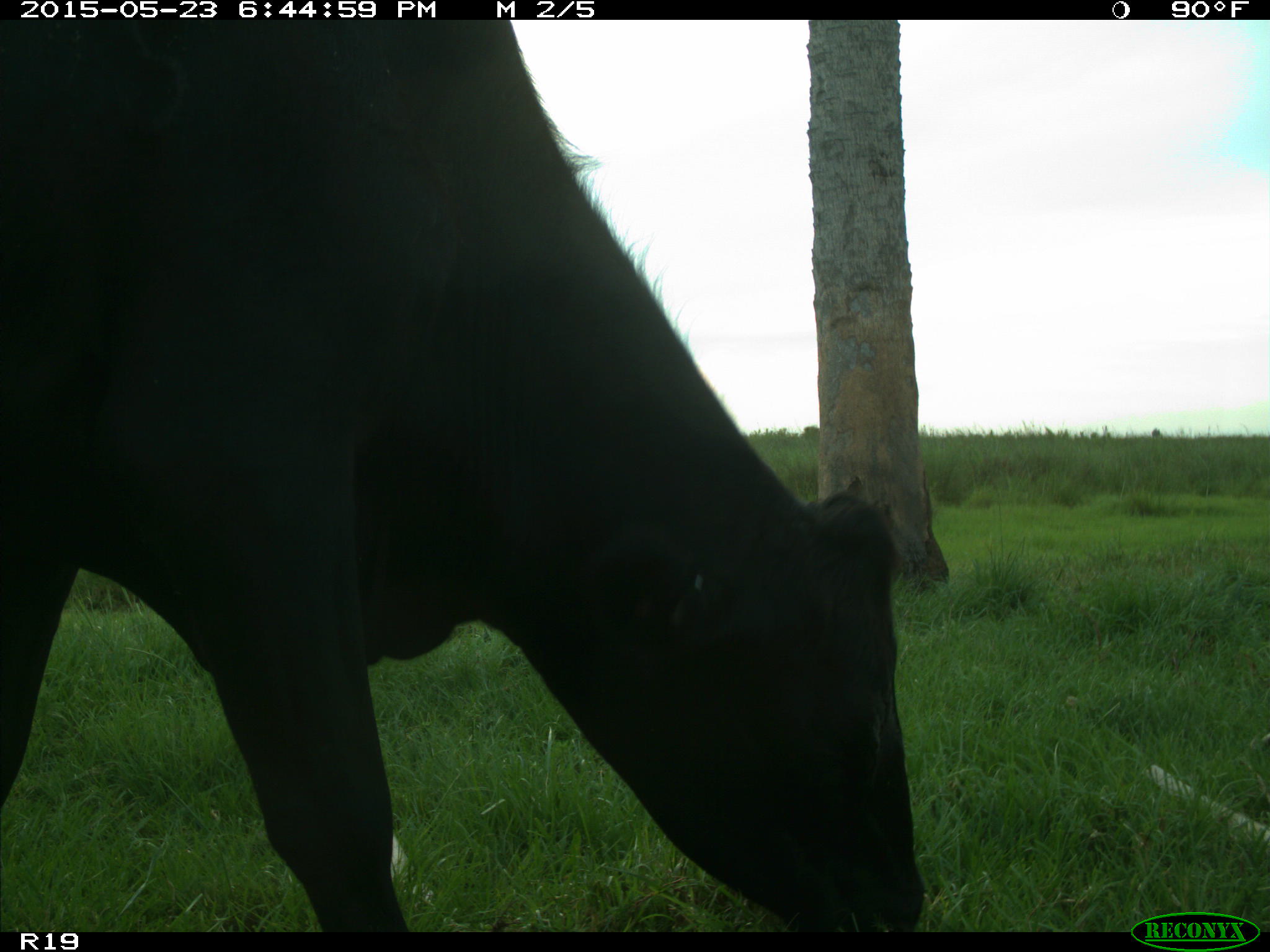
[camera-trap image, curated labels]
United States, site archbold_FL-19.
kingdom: Animalia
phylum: Chordata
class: Mammalia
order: Artiodactyla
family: Bovidae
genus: Bos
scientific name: Bos taurus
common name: domestic cow